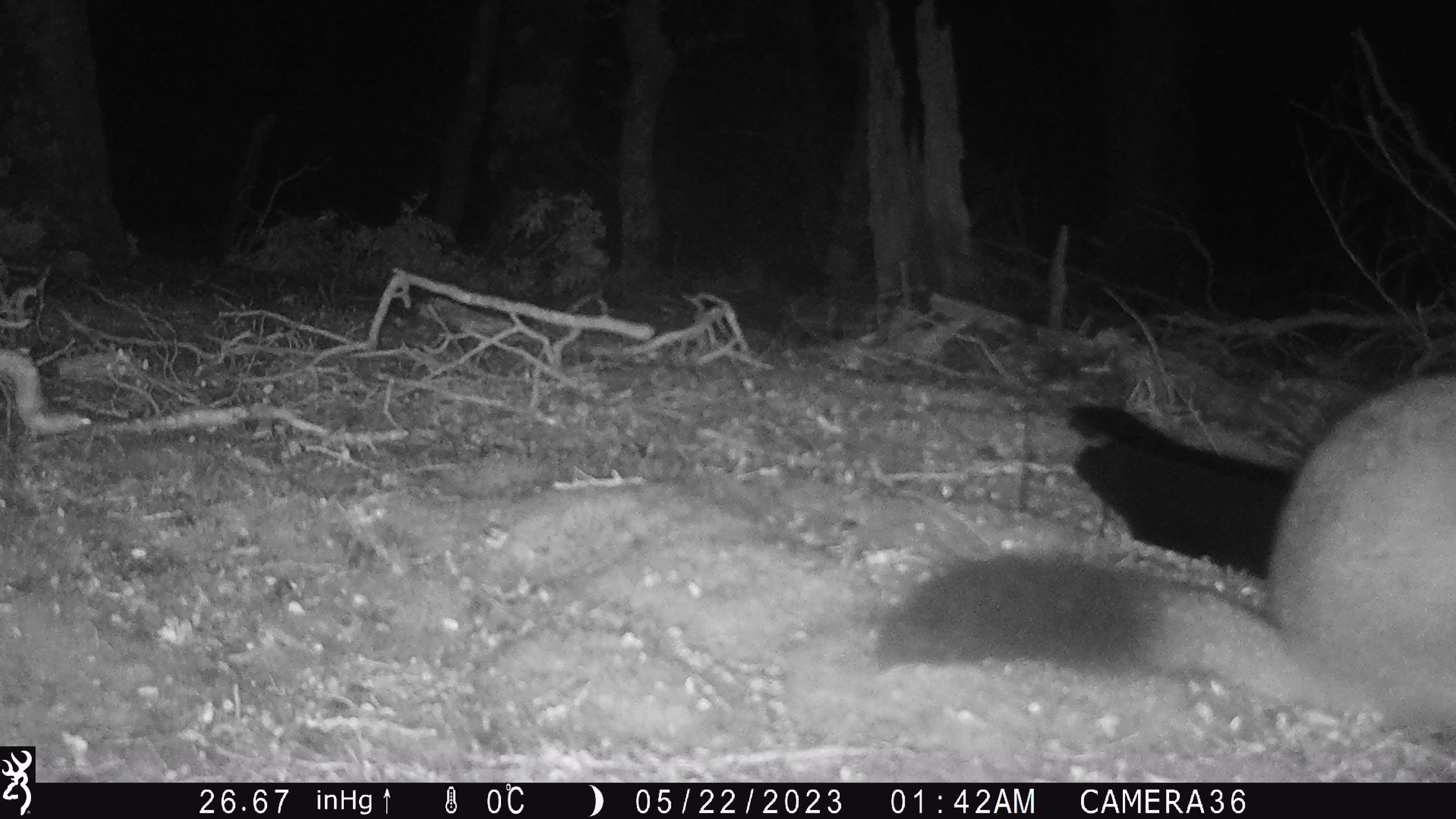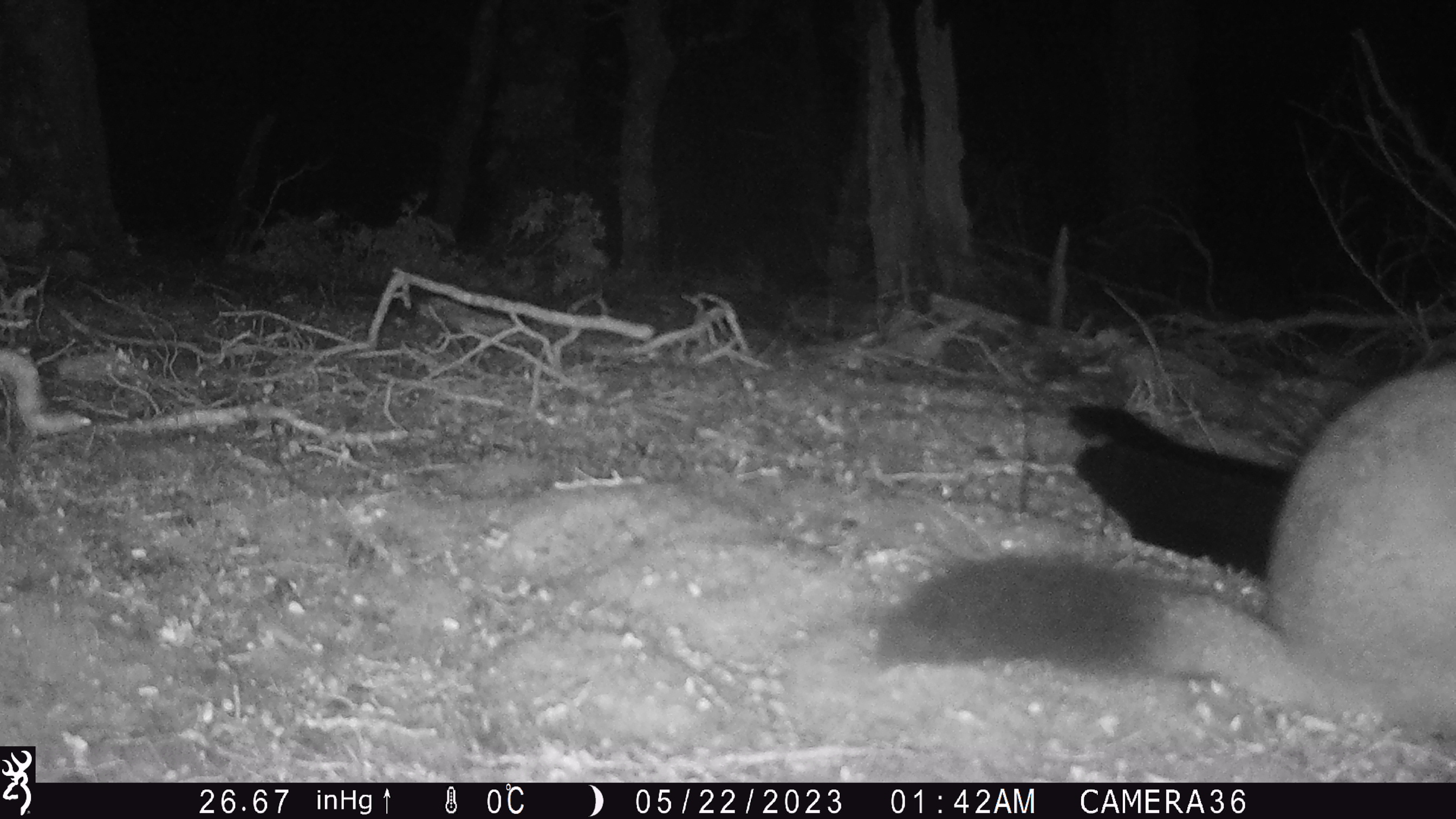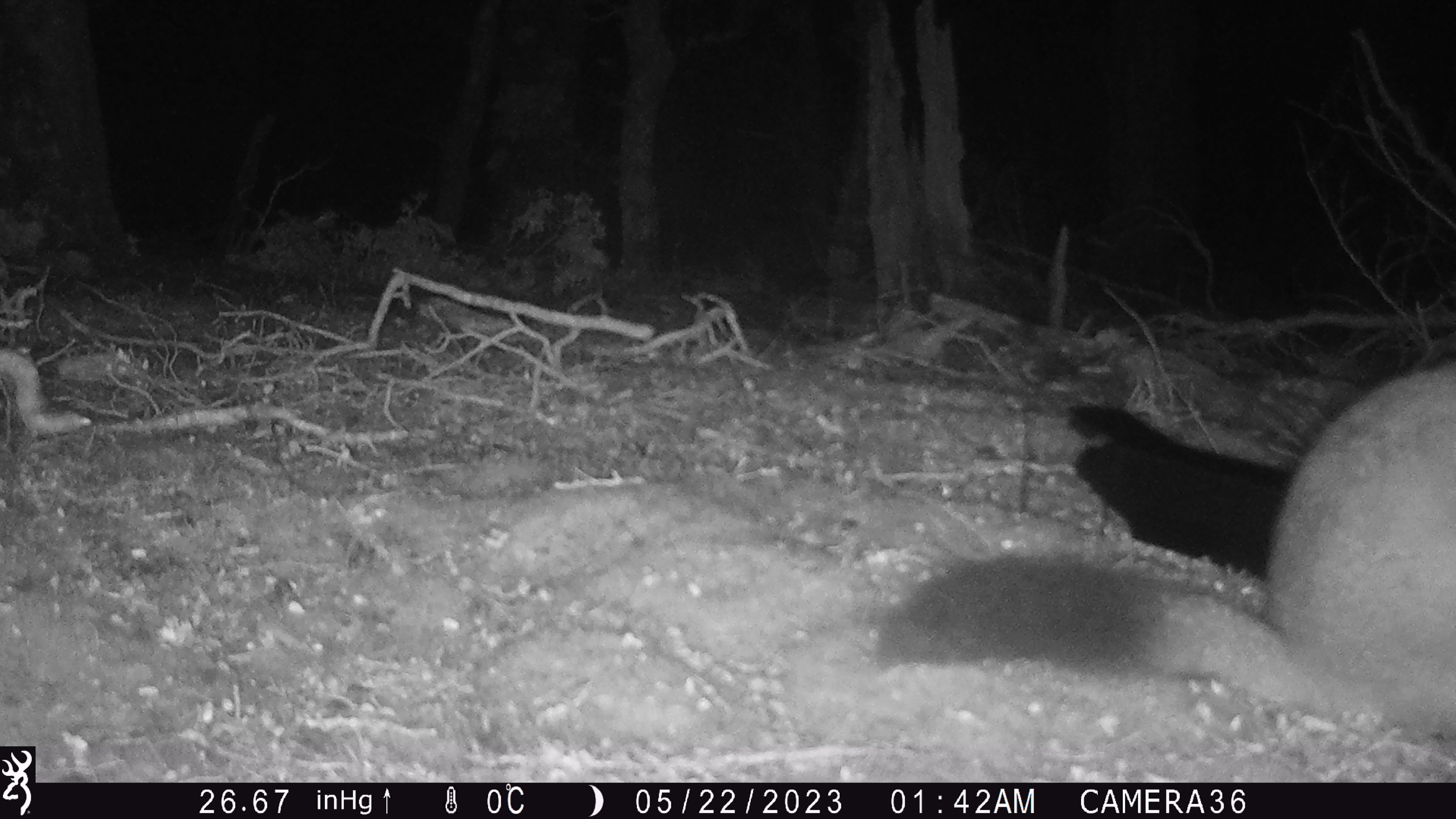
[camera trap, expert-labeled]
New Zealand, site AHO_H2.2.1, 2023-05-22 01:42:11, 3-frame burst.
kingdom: Animalia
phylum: Chordata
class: Mammalia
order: Carnivora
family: Mustelidae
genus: Mustela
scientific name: Mustela erminea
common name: stoat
Stoat (Mustela erminea).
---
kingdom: Animalia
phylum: Chordata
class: Mammalia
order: Diprotodontia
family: Phalangeridae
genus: Trichosurus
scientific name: Trichosurus vulpecula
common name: common brushtail possum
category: possum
Possum (common brushtail possum) (Trichosurus vulpecula).